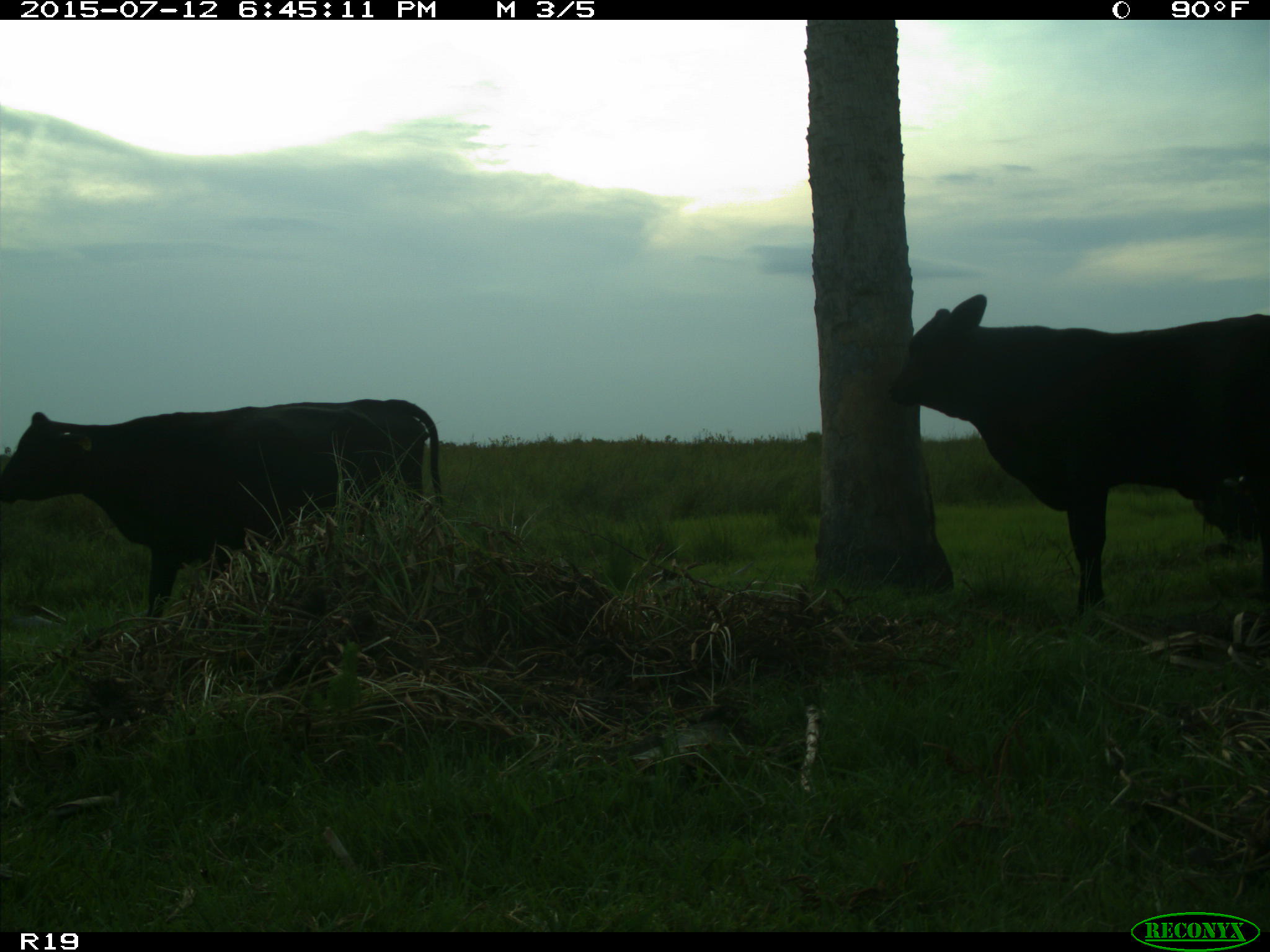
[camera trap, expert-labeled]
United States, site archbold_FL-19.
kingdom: Animalia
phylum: Chordata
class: Mammalia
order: Artiodactyla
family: Bovidae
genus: Bos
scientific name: Bos taurus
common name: domestic cow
Bos taurus (domestic cow).